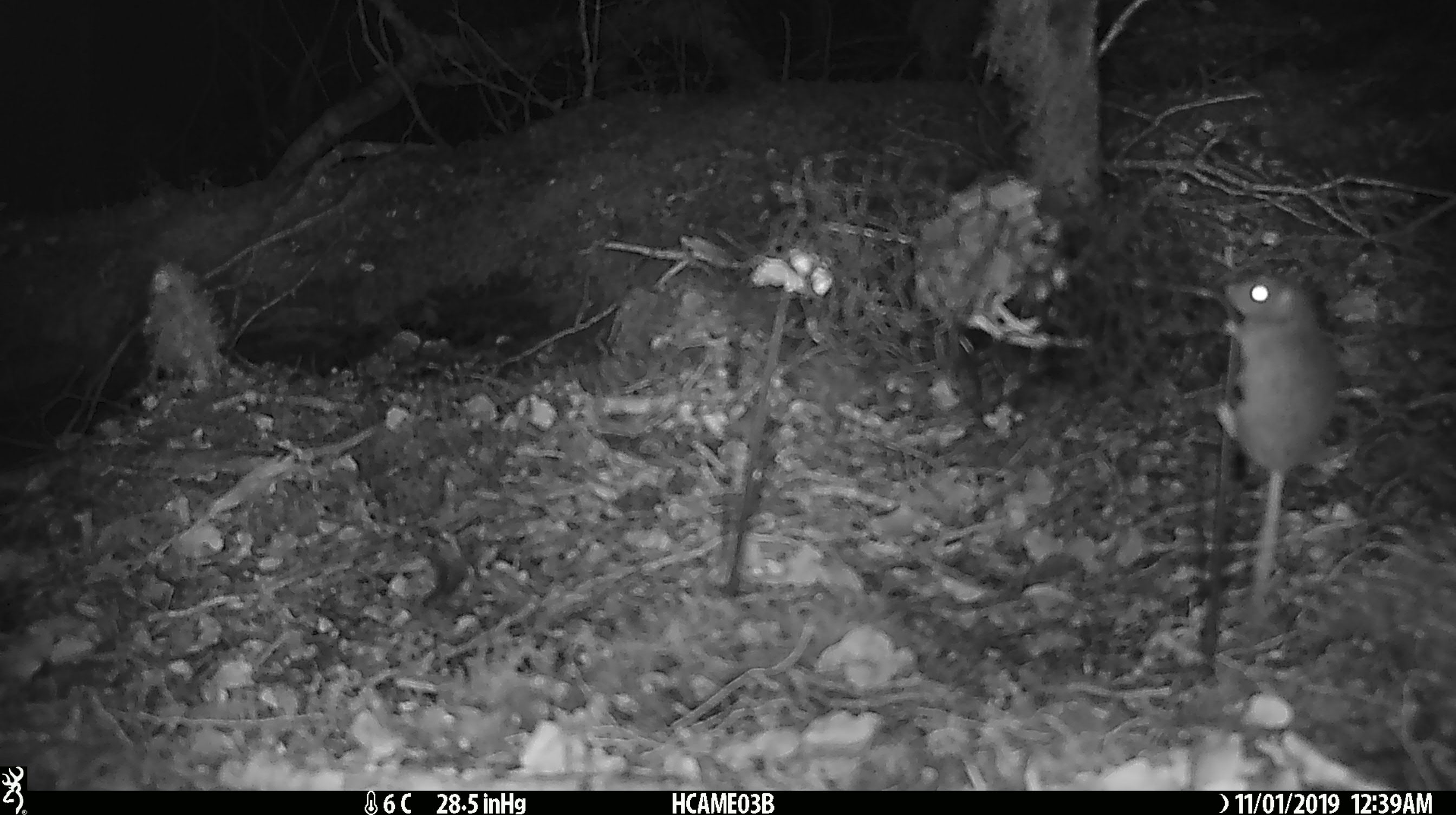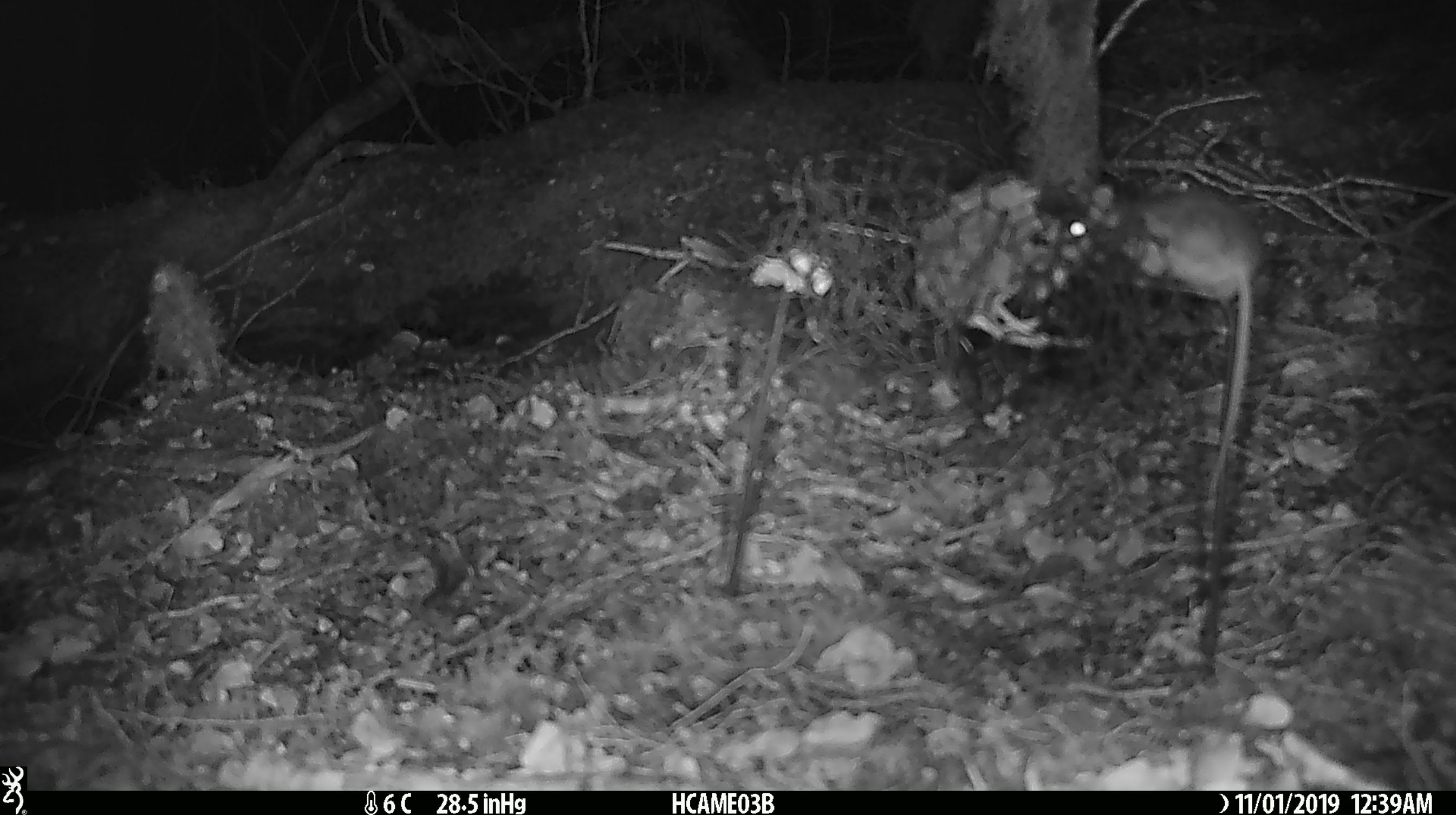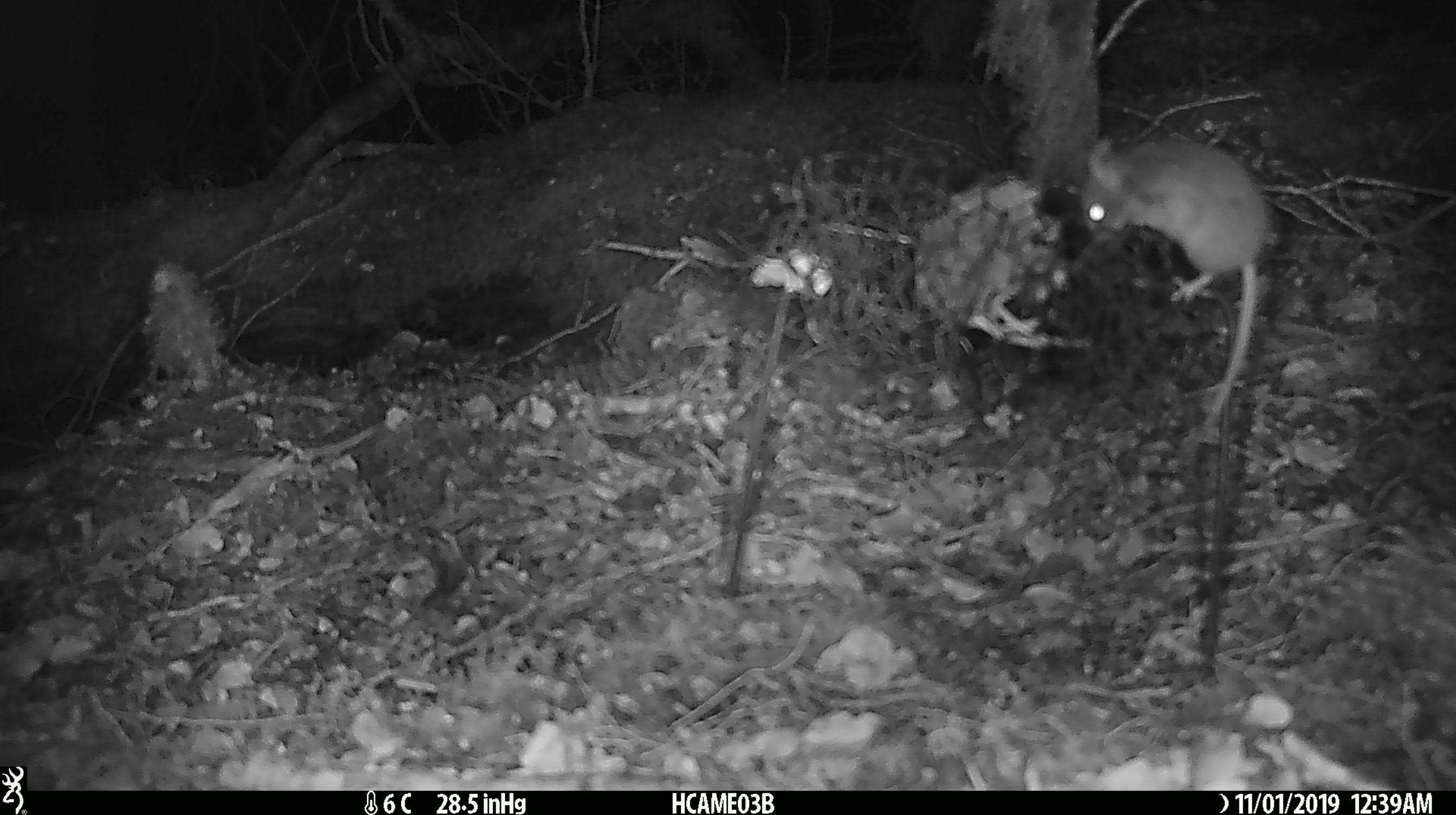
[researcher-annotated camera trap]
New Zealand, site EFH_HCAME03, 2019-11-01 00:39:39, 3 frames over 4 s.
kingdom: Animalia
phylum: Chordata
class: Mammalia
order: Rodentia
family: Muridae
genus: Mus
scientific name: Mus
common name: mouse